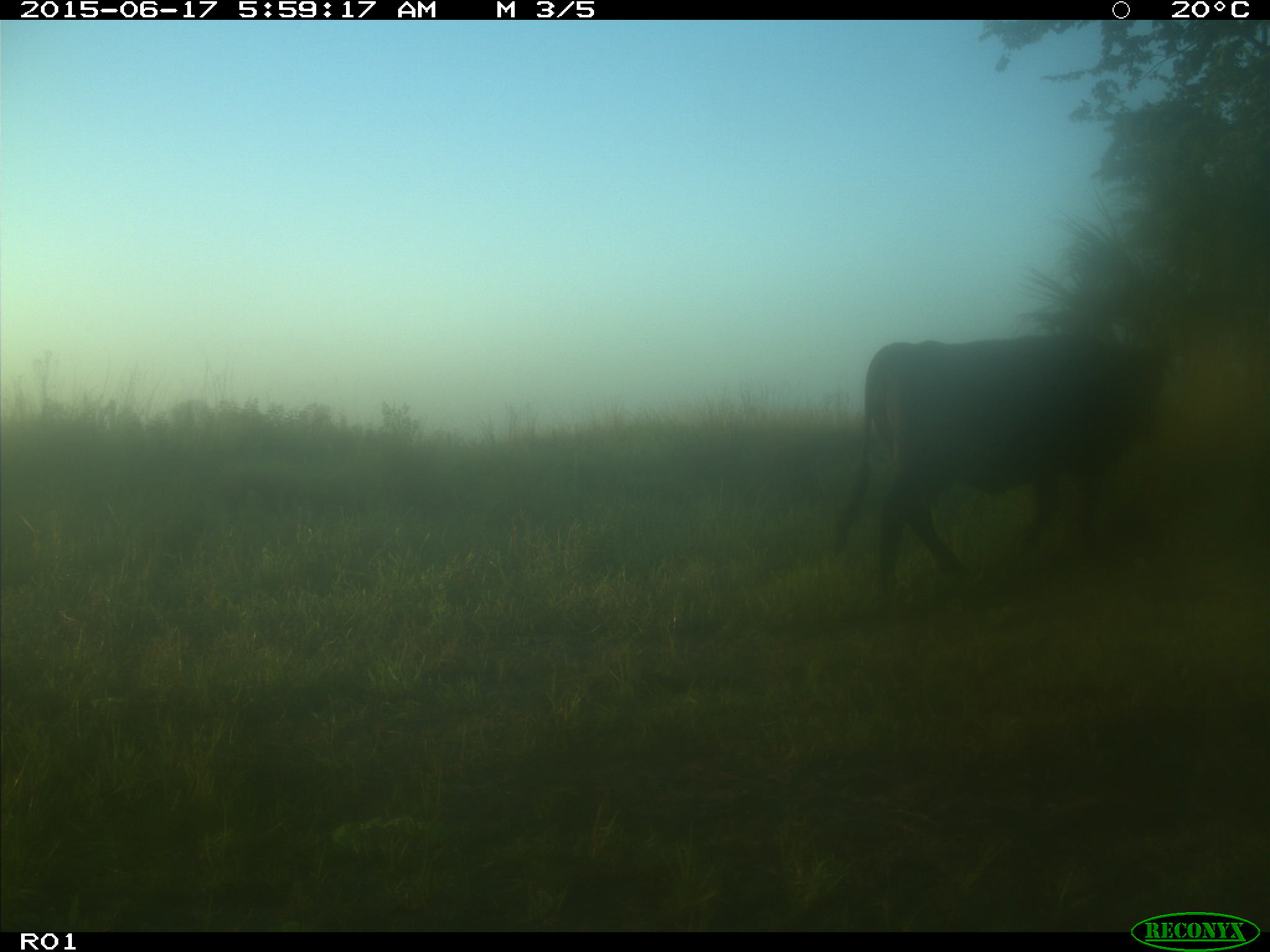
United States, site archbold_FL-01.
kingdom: Animalia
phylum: Chordata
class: Mammalia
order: Artiodactyla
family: Bovidae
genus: Bos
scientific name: Bos taurus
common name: domestic cow